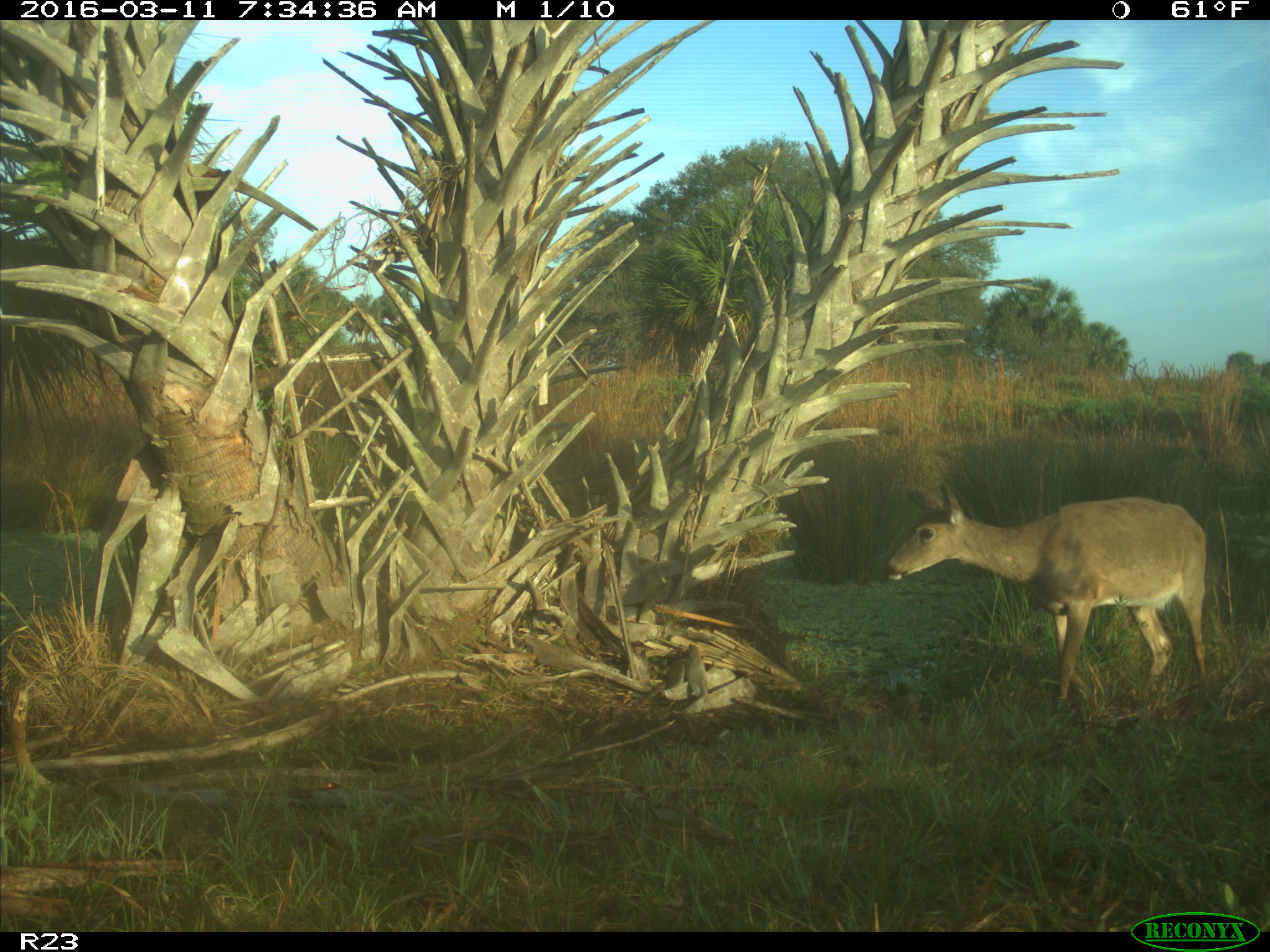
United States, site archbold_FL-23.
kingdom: Animalia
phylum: Chordata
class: Mammalia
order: Artiodactyla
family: Cervidae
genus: Odocoileus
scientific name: Odocoileus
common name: deer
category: unidentified deer